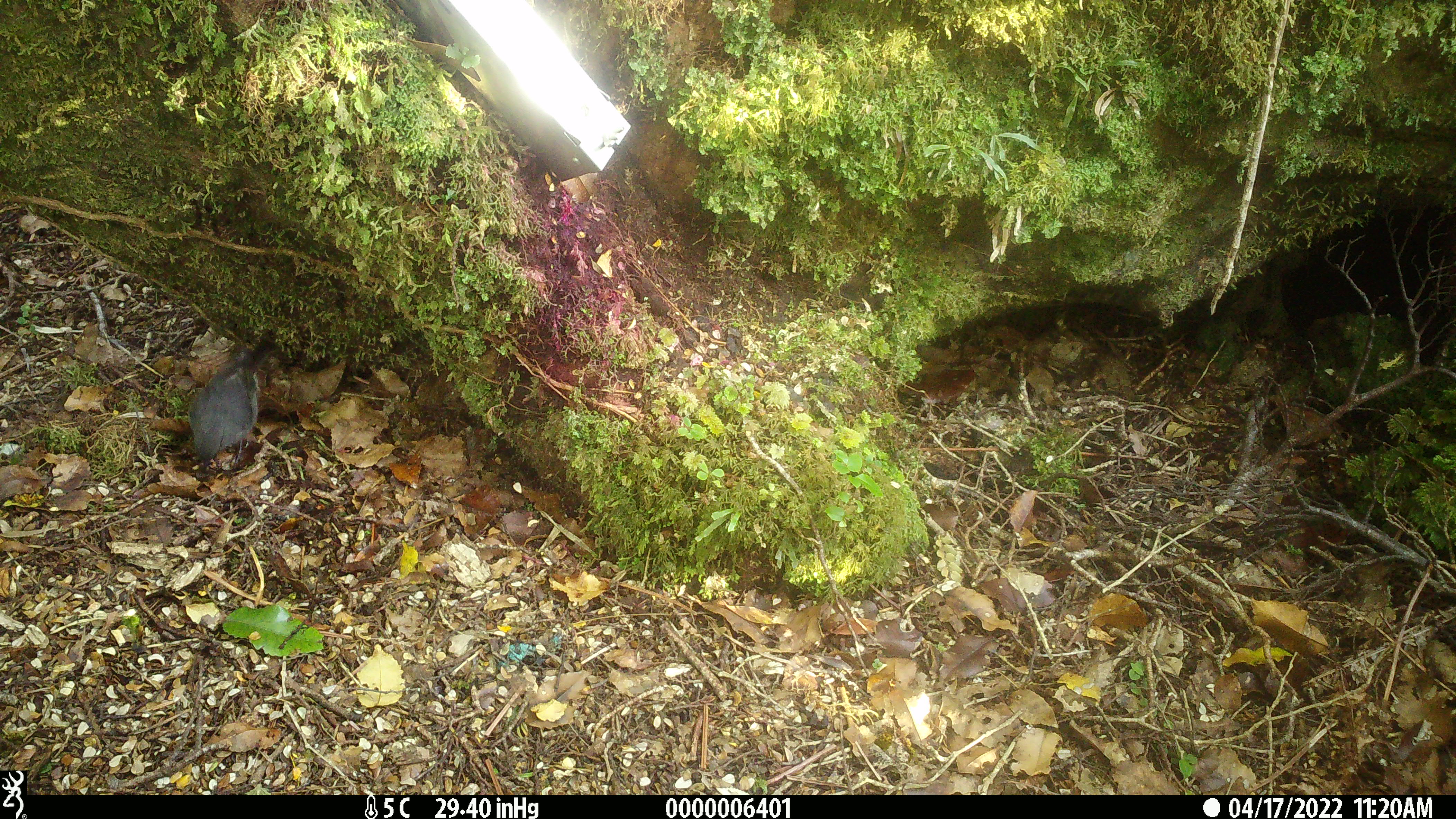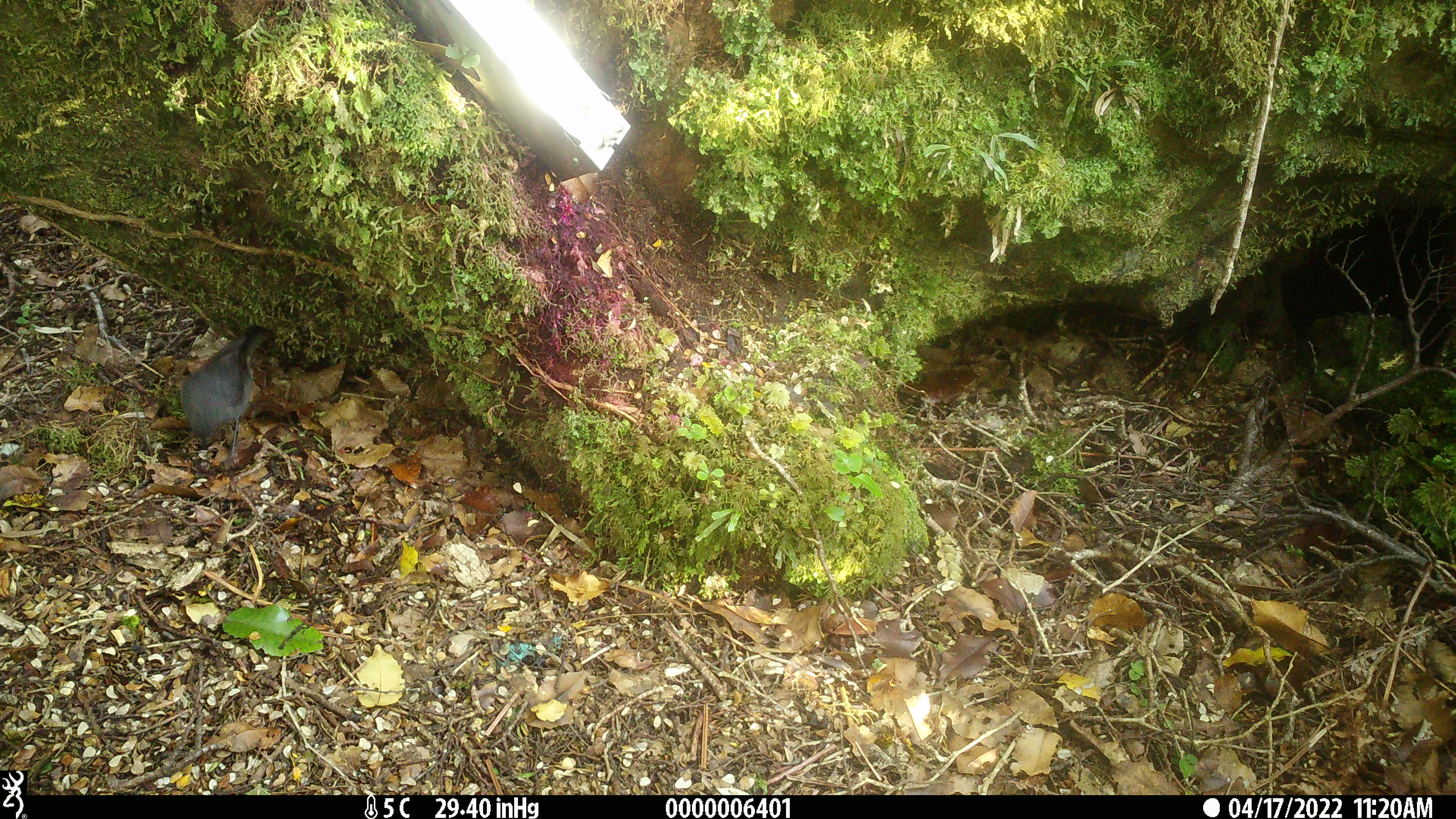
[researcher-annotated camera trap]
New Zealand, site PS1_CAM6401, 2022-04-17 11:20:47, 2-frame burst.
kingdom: Animalia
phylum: Chordata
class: Aves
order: Passeriformes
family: Petroicidae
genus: Petroica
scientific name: Petroica australis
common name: new zealand robin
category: robin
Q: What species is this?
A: Robin (new zealand robin) (Petroica australis).